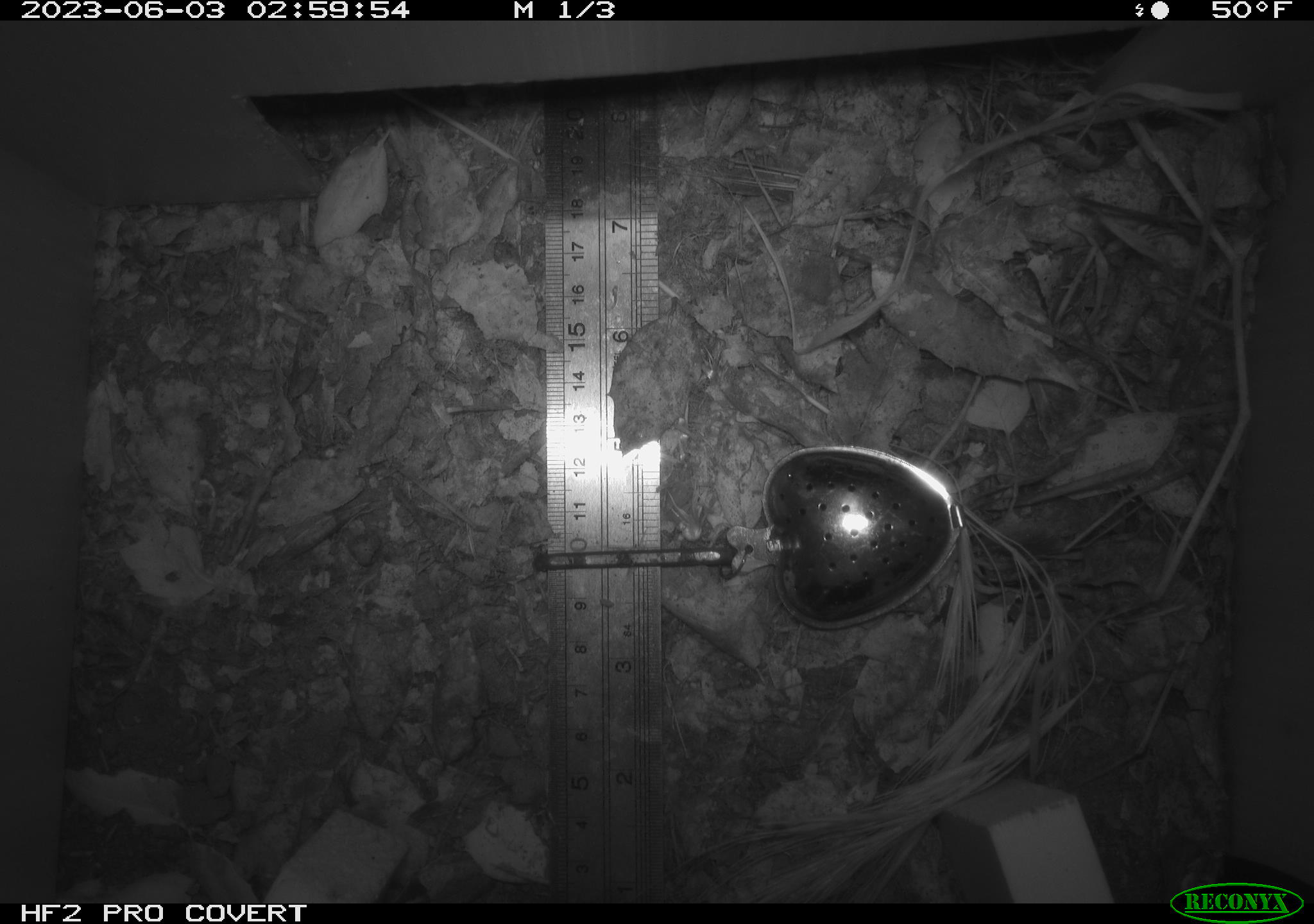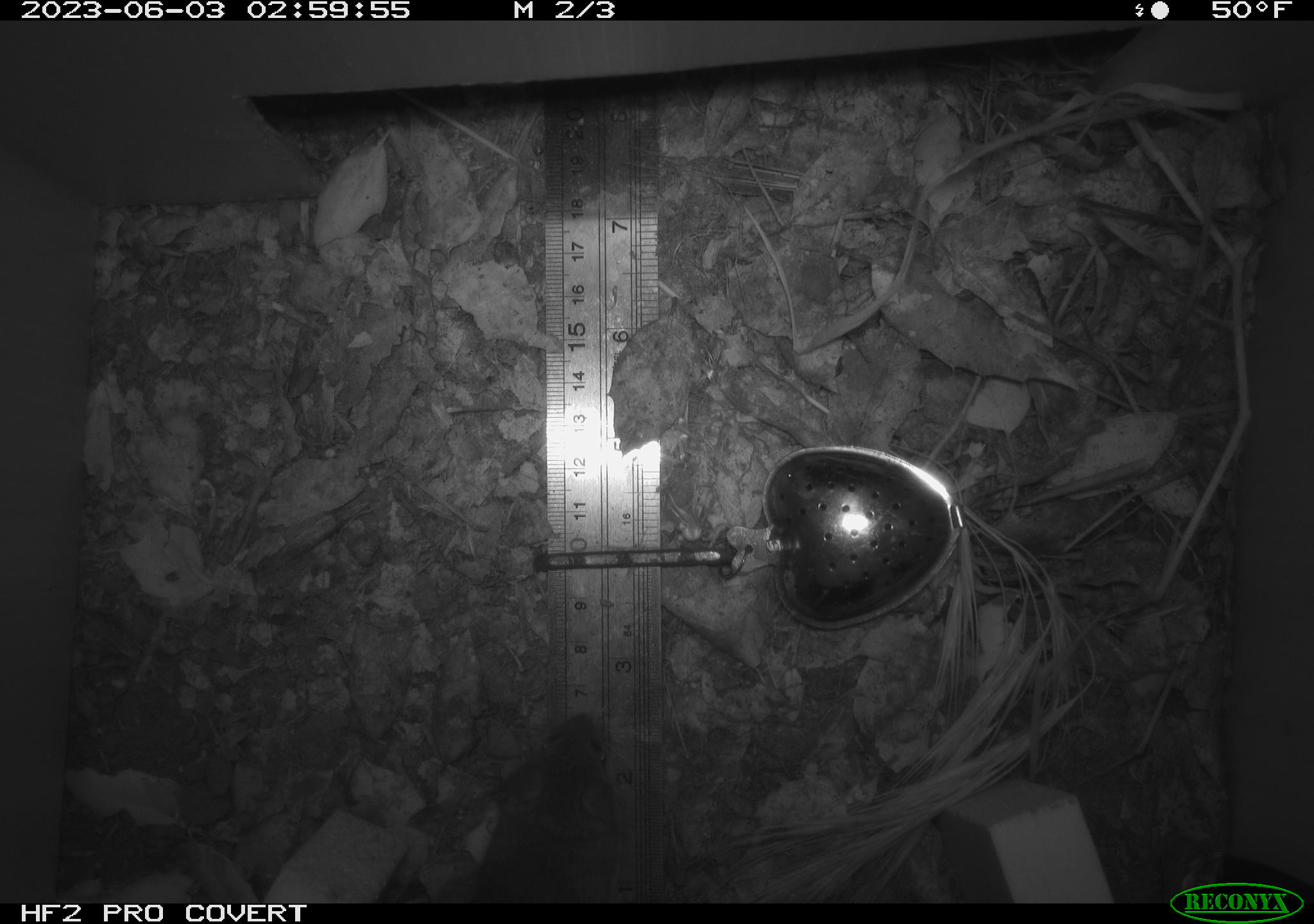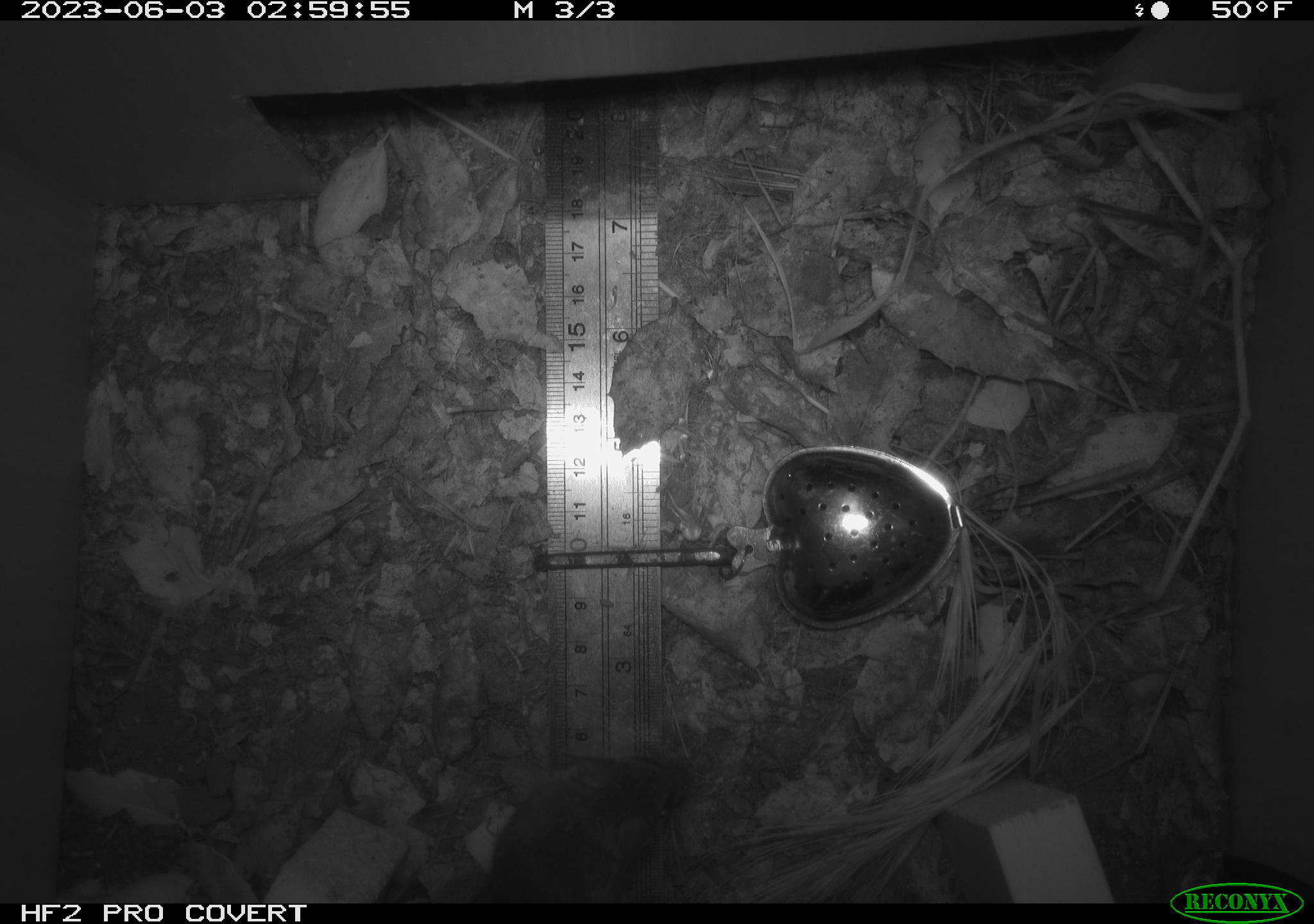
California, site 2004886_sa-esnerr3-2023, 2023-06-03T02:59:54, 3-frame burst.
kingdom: Animalia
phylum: Chordata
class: Mammalia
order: Rodentia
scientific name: Rodentia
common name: mouse species